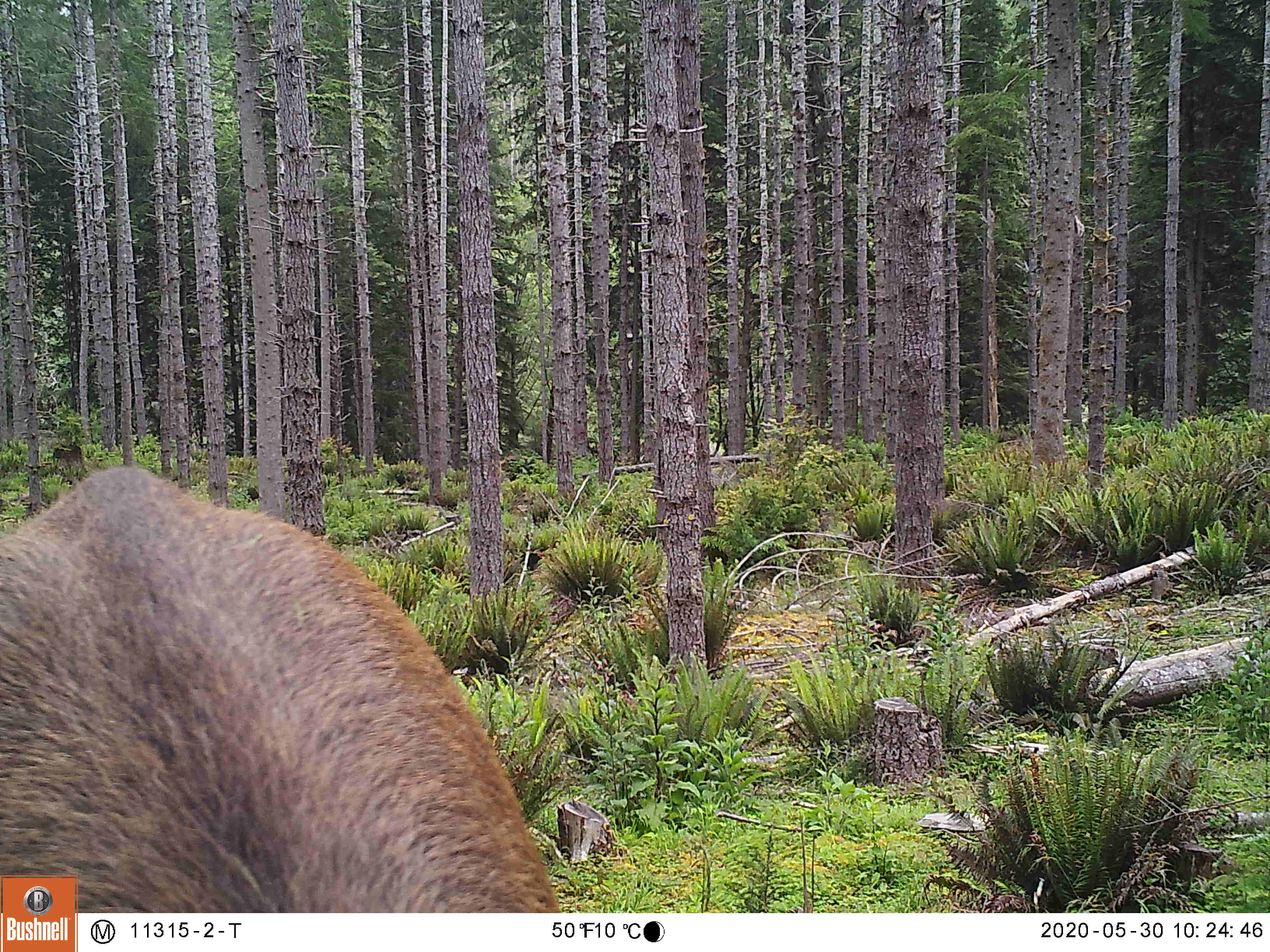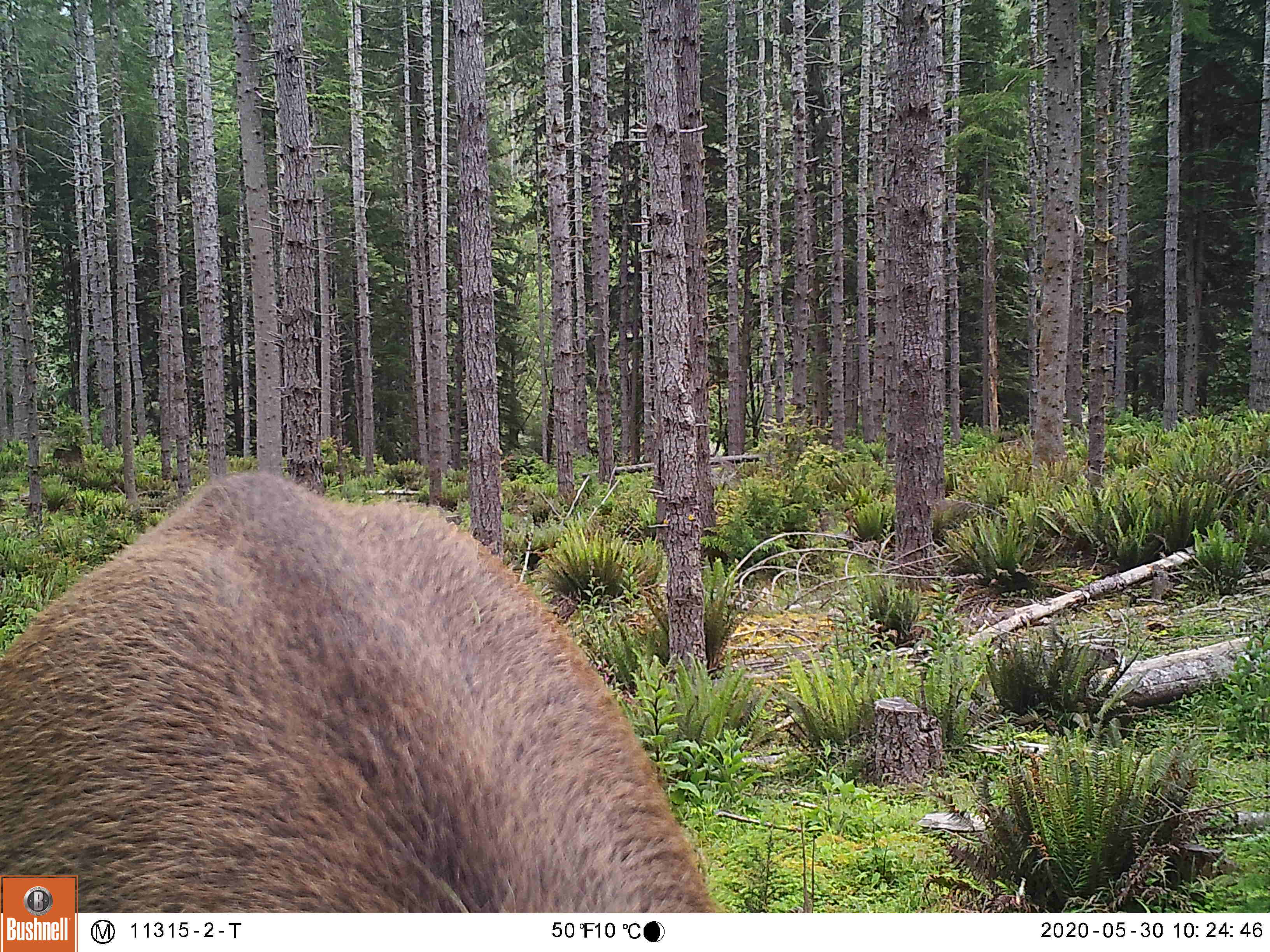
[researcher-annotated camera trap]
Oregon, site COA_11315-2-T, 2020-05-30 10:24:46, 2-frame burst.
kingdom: Animalia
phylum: Chordata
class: Mammalia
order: Artiodactyla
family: Cervidae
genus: Cervus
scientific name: Cervus canadensis roosevelti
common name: roosevelt elk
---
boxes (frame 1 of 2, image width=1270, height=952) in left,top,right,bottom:
roosevelt elk: 80,455,561,904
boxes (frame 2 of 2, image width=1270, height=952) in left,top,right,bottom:
roosevelt elk: 80,450,710,900